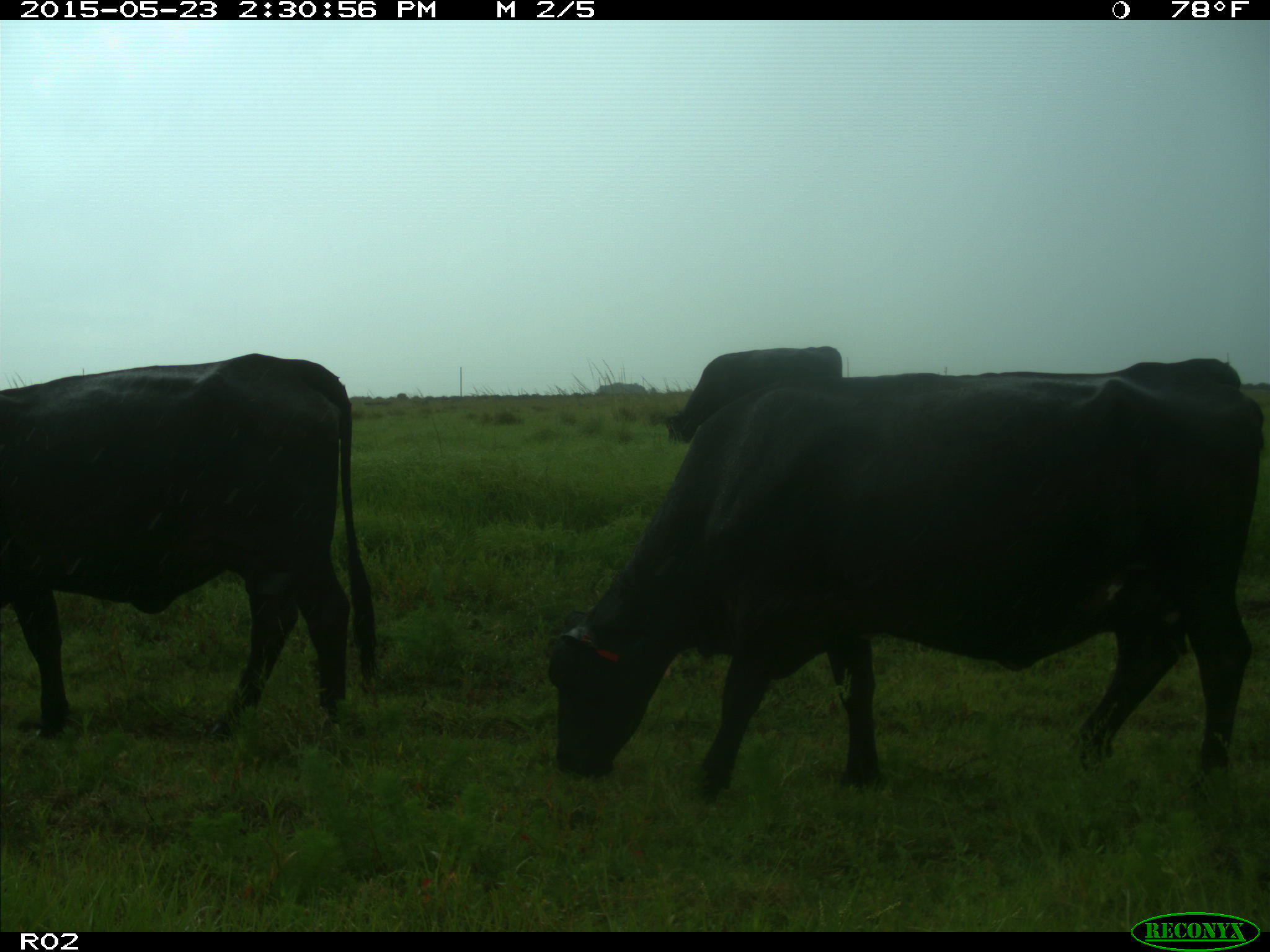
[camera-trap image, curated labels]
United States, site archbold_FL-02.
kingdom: Animalia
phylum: Chordata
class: Mammalia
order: Artiodactyla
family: Bovidae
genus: Bos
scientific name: Bos taurus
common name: domestic cow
Bos taurus (domestic cow).